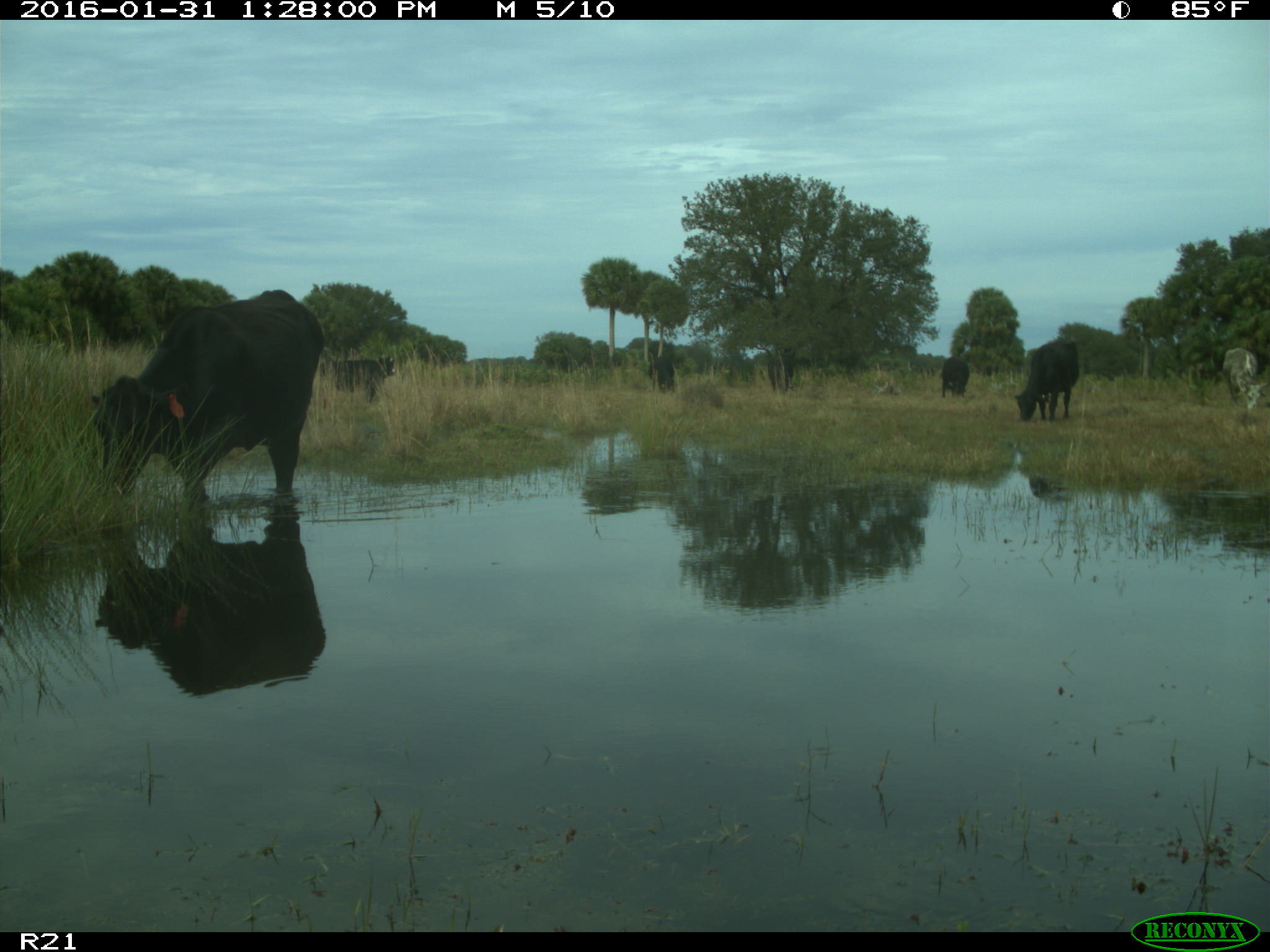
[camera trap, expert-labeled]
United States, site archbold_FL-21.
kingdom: Animalia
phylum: Chordata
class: Mammalia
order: Artiodactyla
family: Bovidae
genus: Bos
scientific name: Bos taurus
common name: domestic cow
Bos taurus (domestic cow).